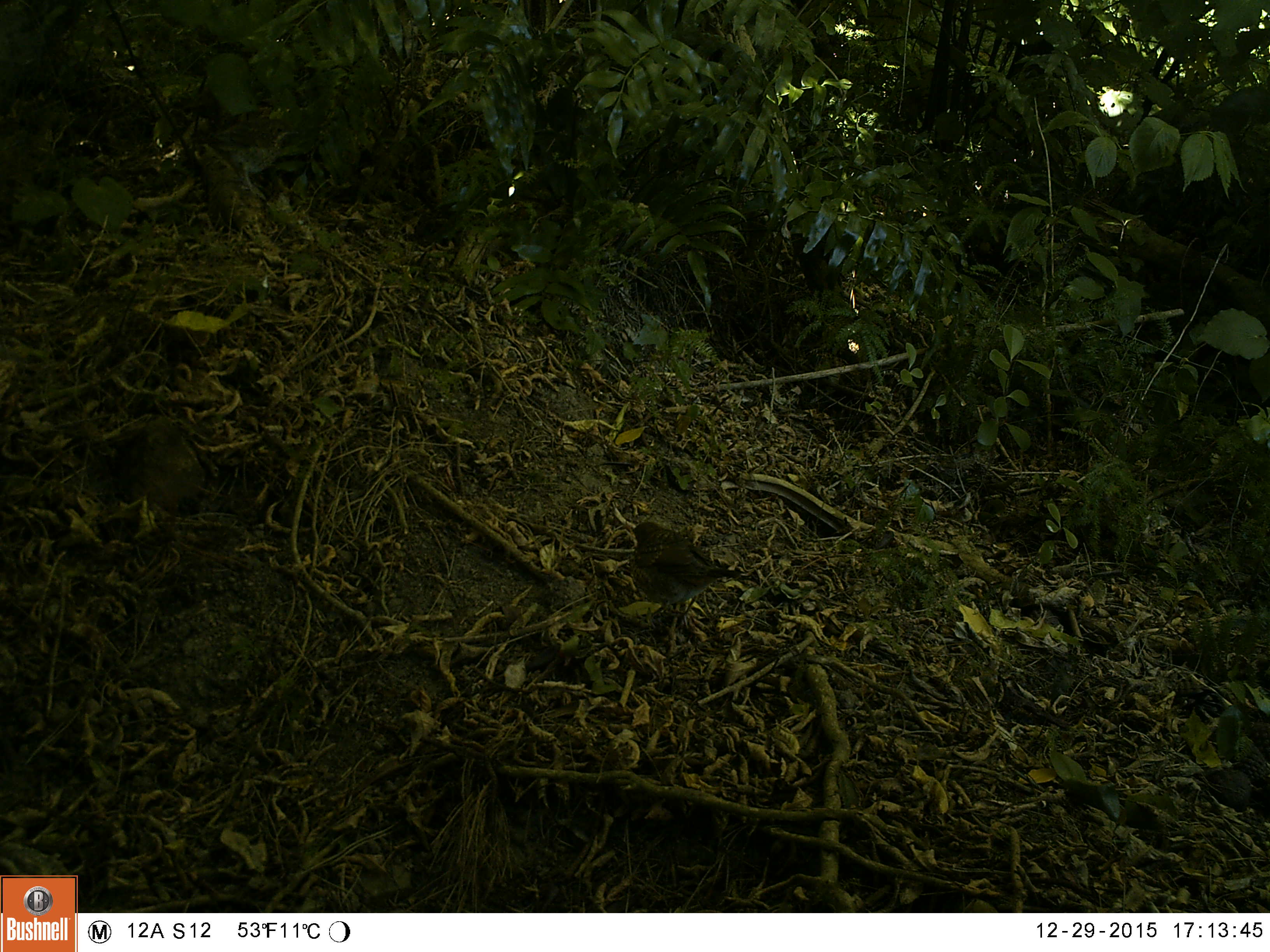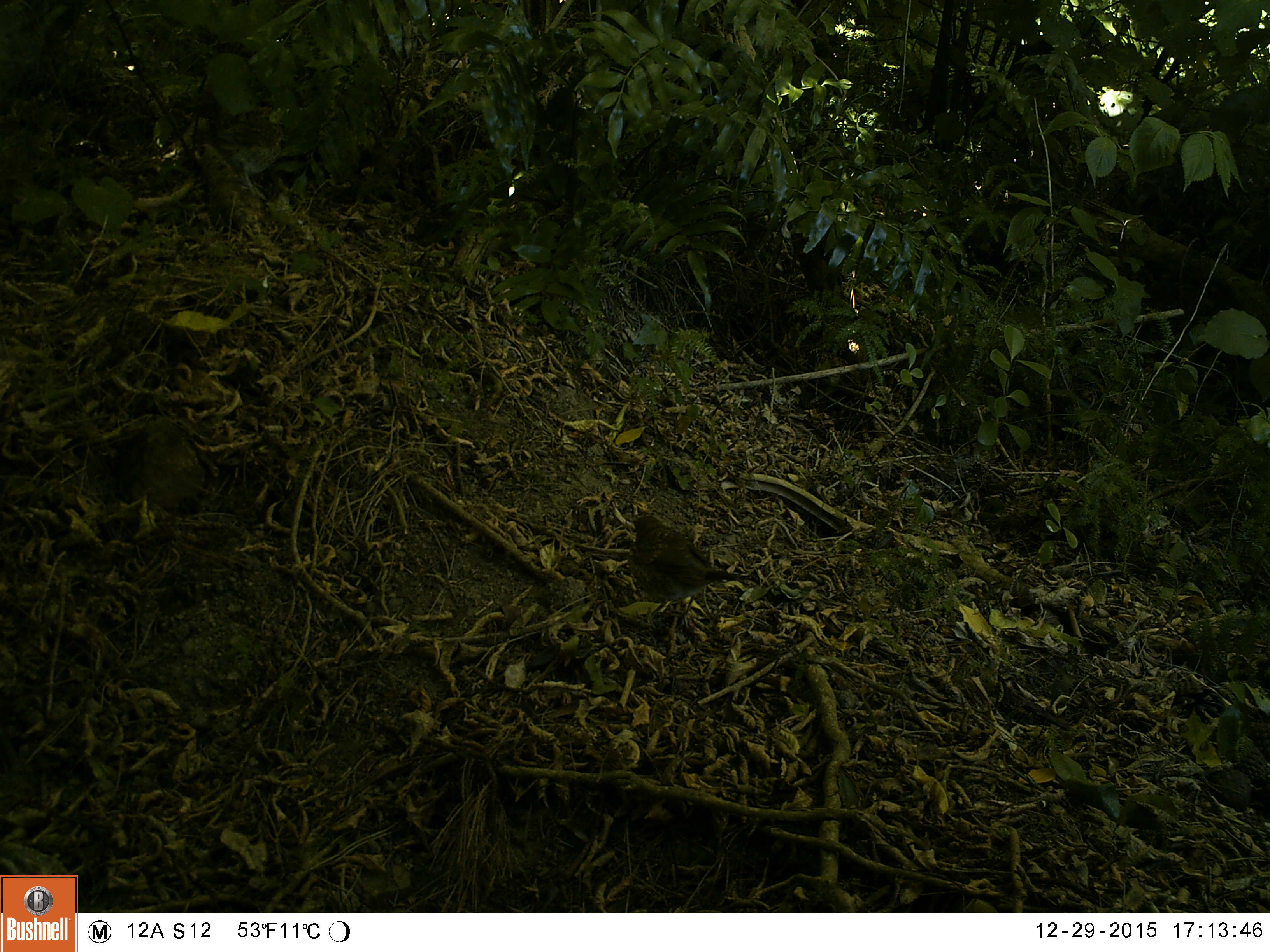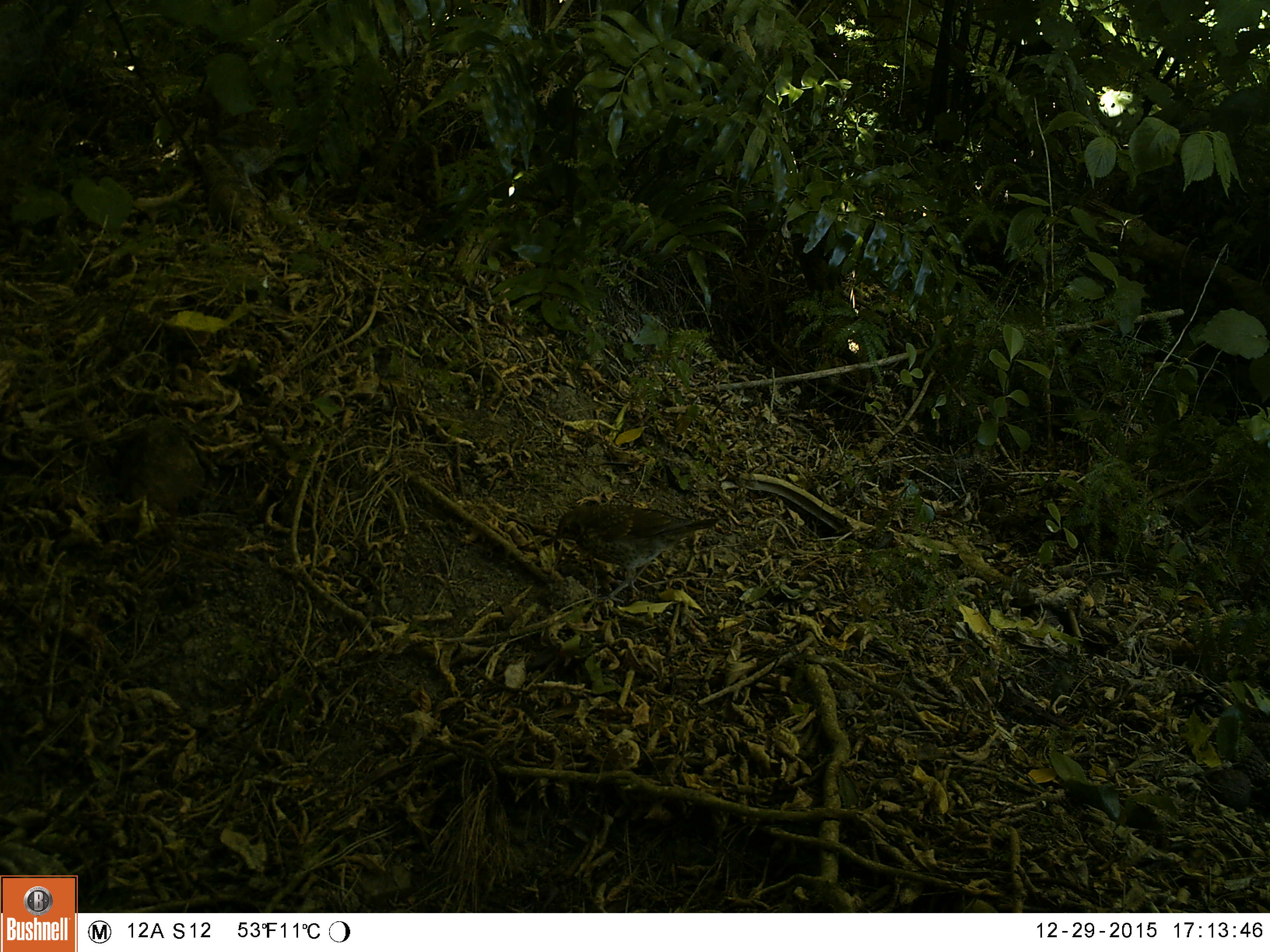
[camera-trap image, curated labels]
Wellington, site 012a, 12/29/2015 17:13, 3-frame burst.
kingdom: Animalia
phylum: Chordata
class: Aves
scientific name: Aves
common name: bird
Bird (Aves).